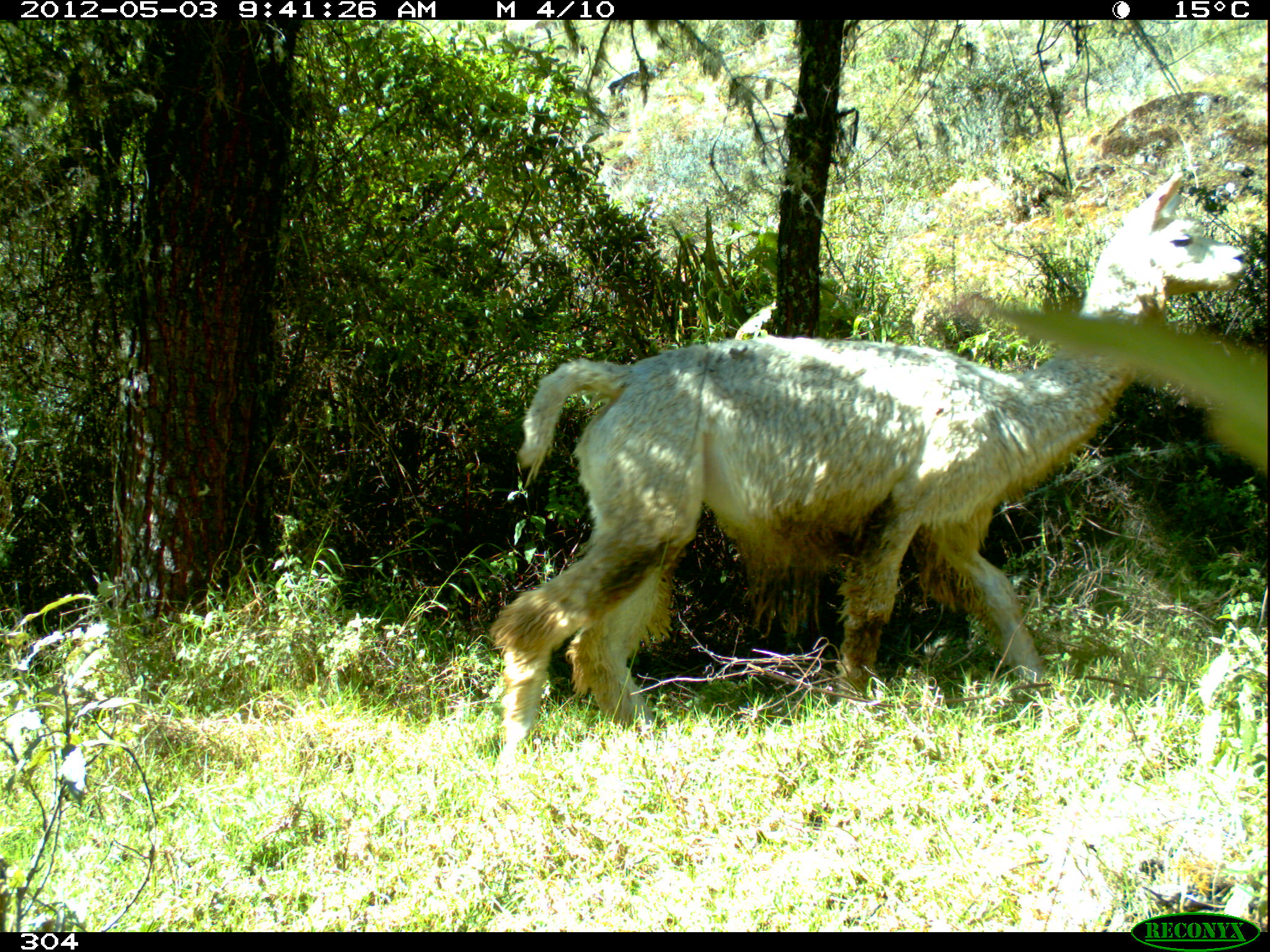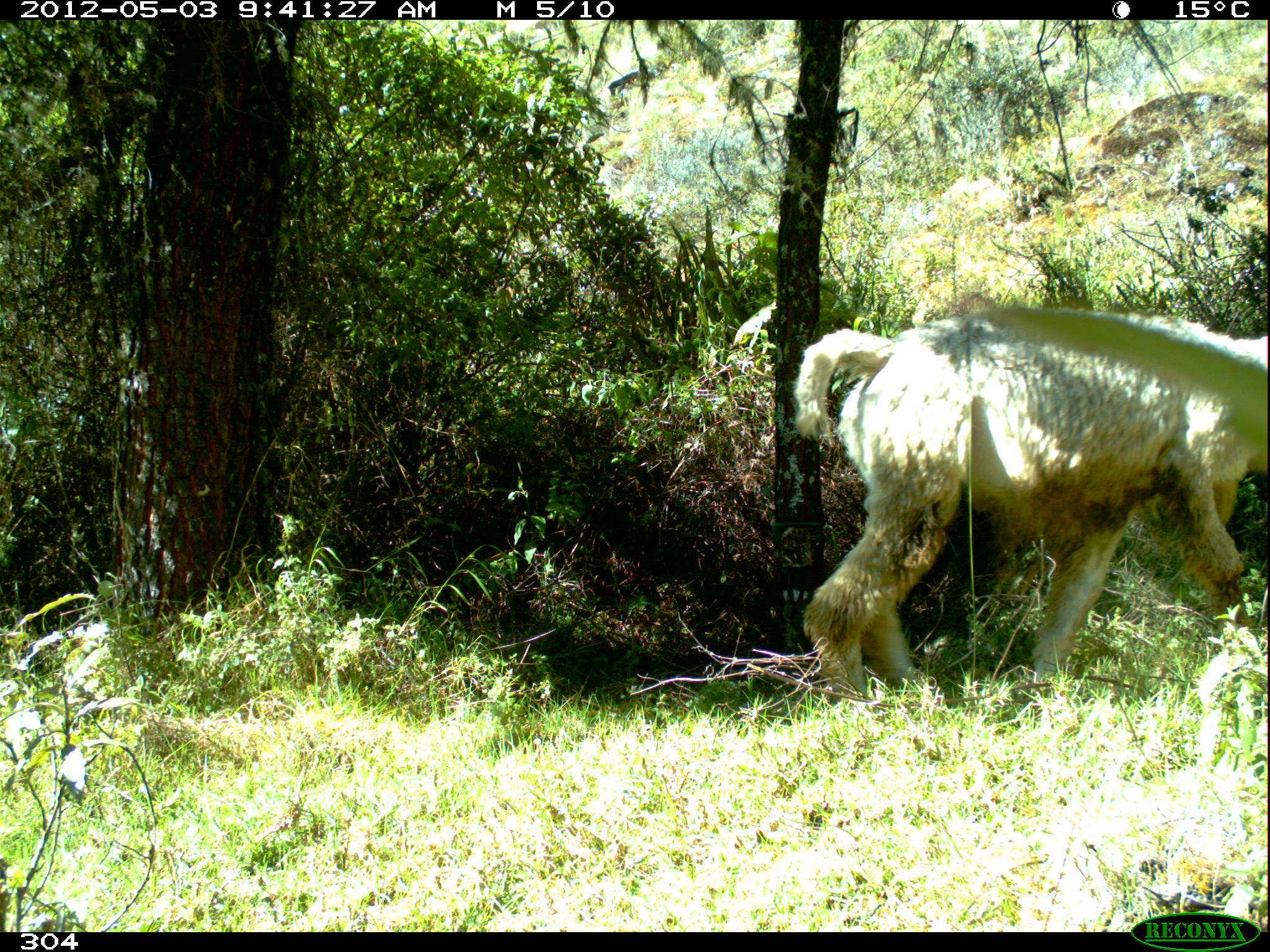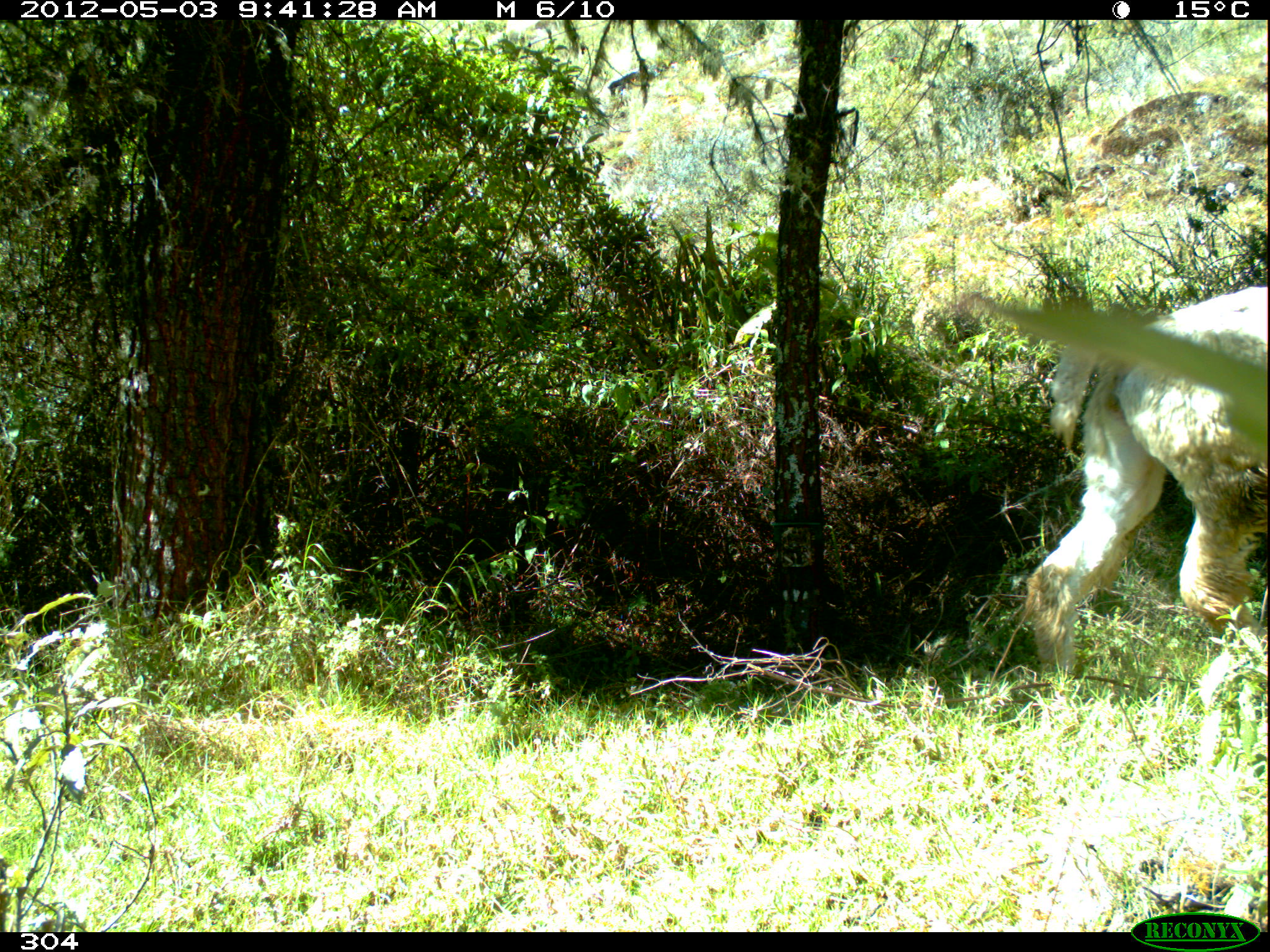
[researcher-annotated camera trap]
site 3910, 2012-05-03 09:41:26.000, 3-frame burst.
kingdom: Animalia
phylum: Chordata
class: Mammalia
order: Artiodactyla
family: Camelidae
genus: Vicugna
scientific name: Vicugna pacos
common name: alpaca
Vicugna pacos (alpaca).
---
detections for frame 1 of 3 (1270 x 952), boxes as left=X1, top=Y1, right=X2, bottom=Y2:
vicugna pacos: left=492, top=166, right=1246, bottom=787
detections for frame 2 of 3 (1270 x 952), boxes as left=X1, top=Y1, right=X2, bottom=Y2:
vicugna pacos: left=784, top=299, right=1268, bottom=703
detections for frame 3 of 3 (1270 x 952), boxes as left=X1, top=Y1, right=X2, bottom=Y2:
vicugna pacos: left=985, top=285, right=1268, bottom=682